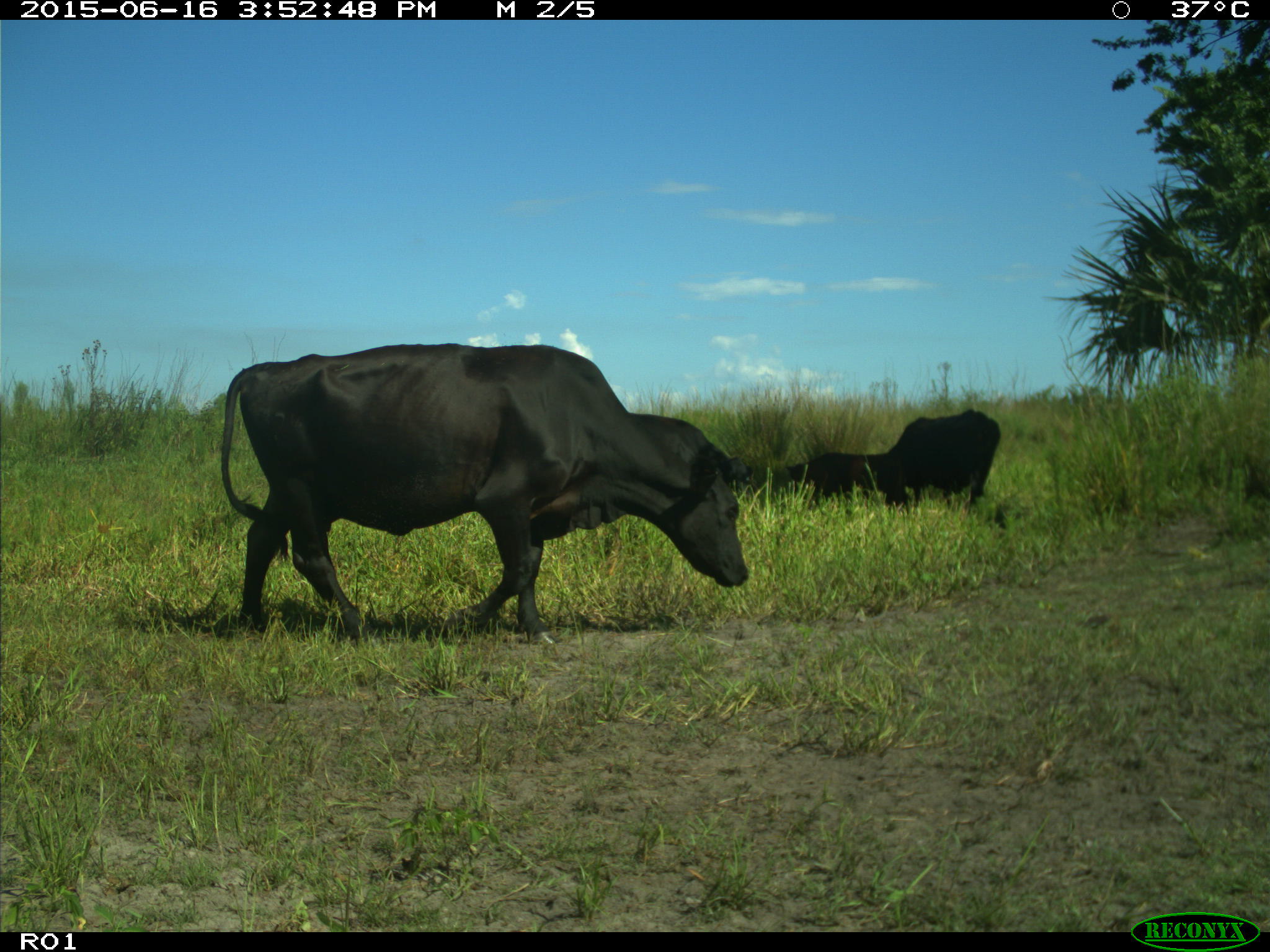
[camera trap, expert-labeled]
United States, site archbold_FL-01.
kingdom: Animalia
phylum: Chordata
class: Mammalia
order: Artiodactyla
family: Bovidae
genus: Bos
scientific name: Bos taurus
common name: domestic cow